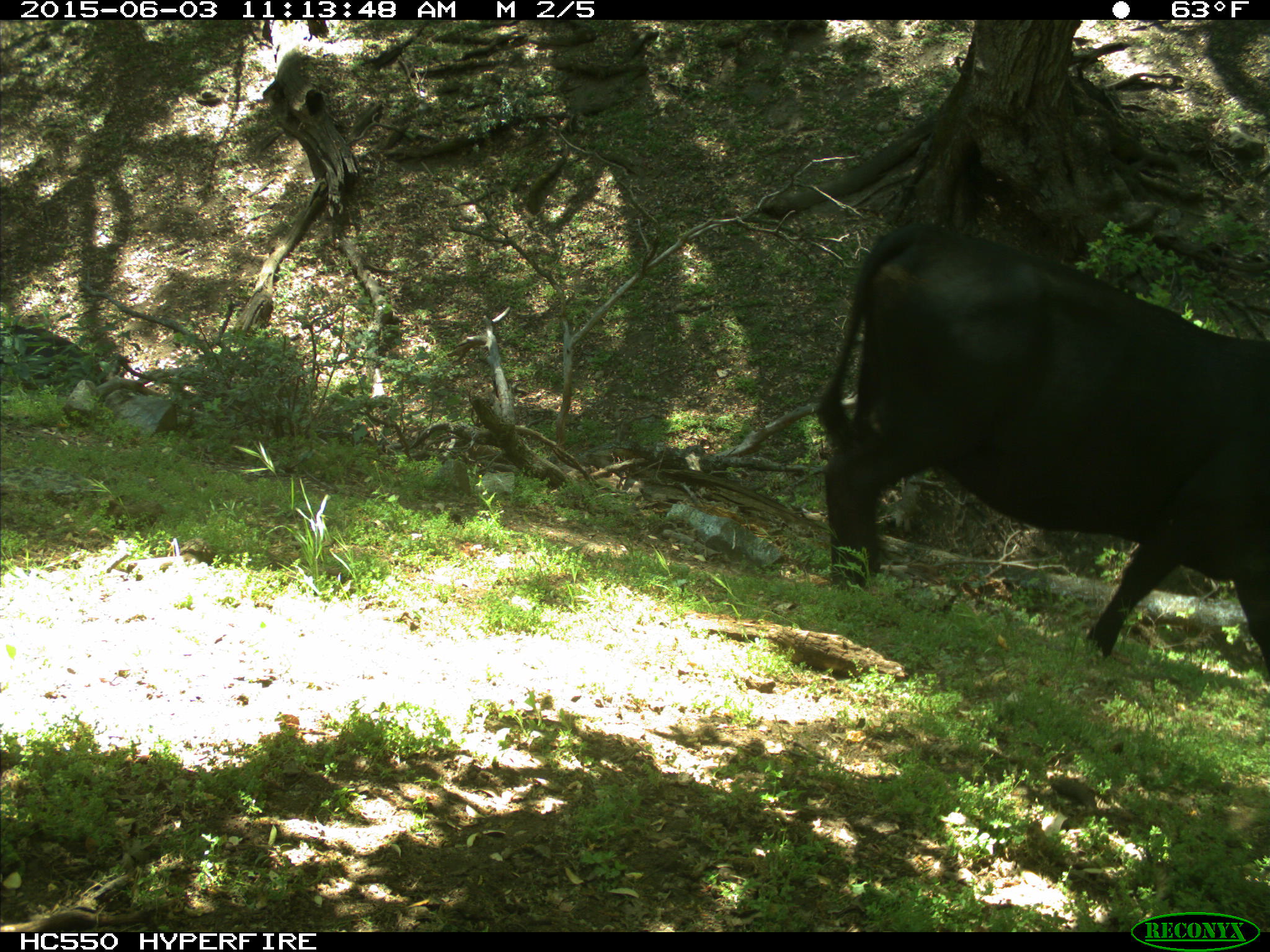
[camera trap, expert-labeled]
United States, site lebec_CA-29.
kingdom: Animalia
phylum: Chordata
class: Mammalia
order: Artiodactyla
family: Bovidae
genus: Bos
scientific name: Bos taurus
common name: domestic cow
Bos taurus (domestic cow).